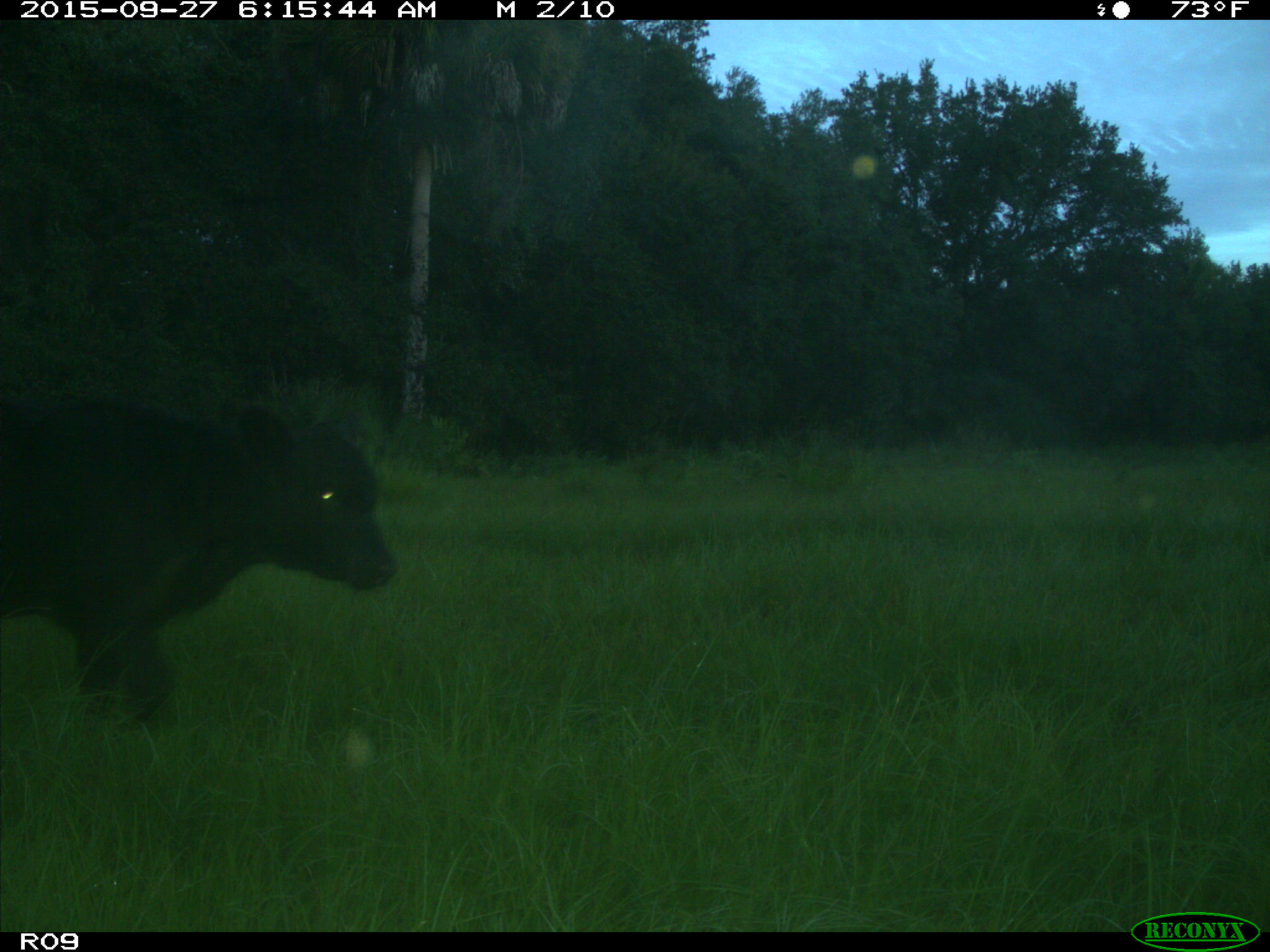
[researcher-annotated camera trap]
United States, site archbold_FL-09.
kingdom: Animalia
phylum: Chordata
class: Mammalia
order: Artiodactyla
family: Bovidae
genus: Bos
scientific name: Bos taurus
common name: domestic cow